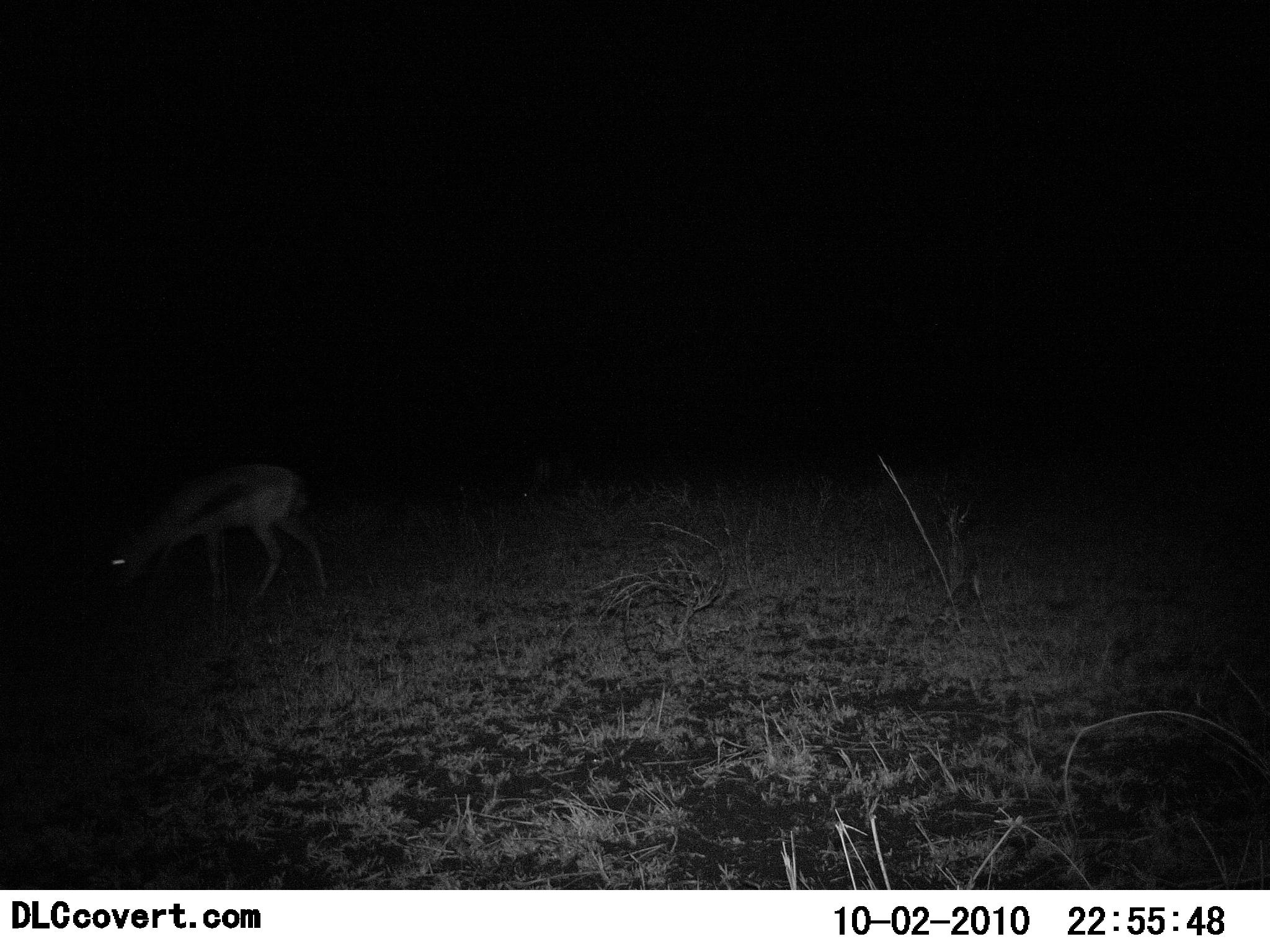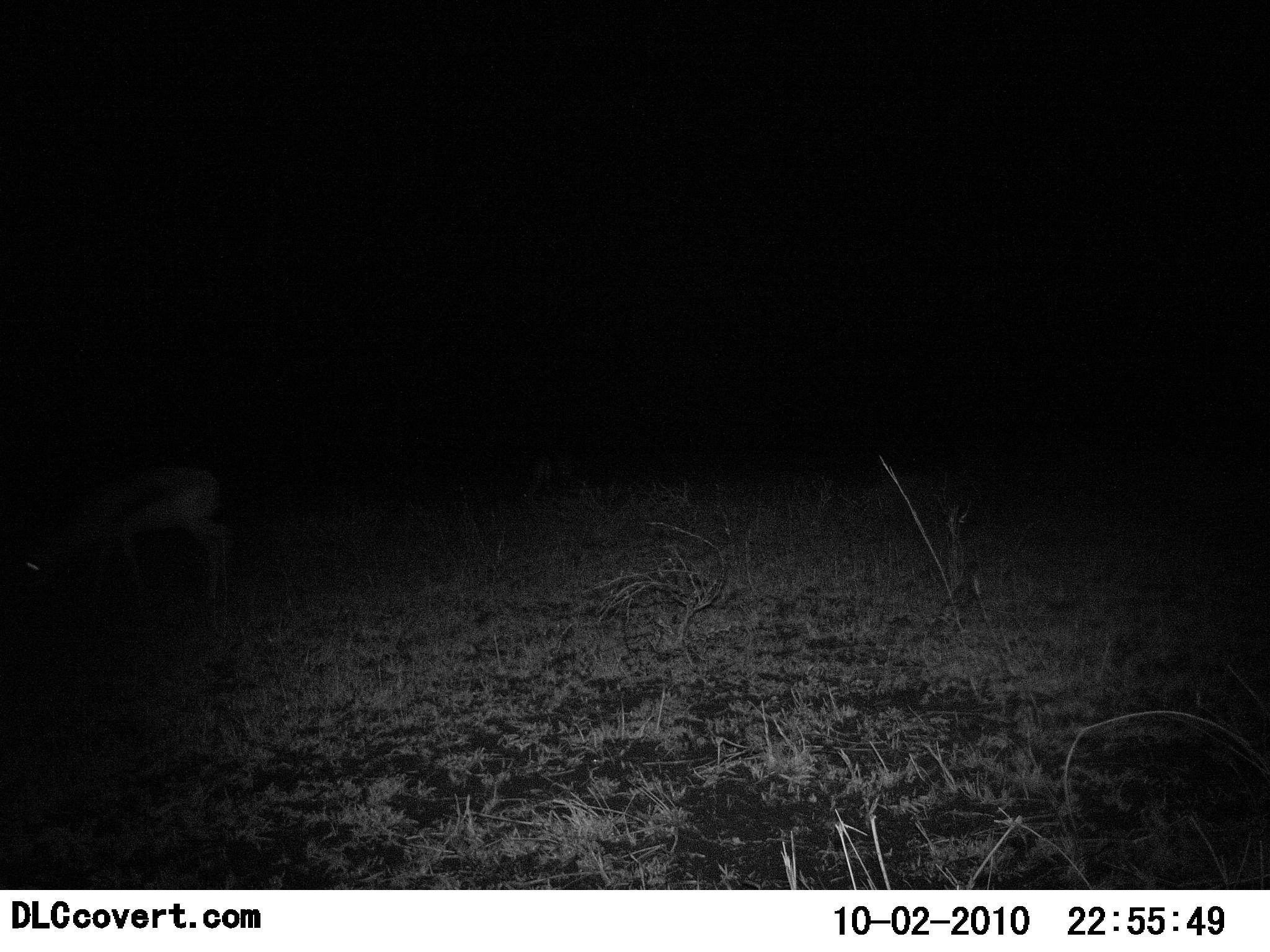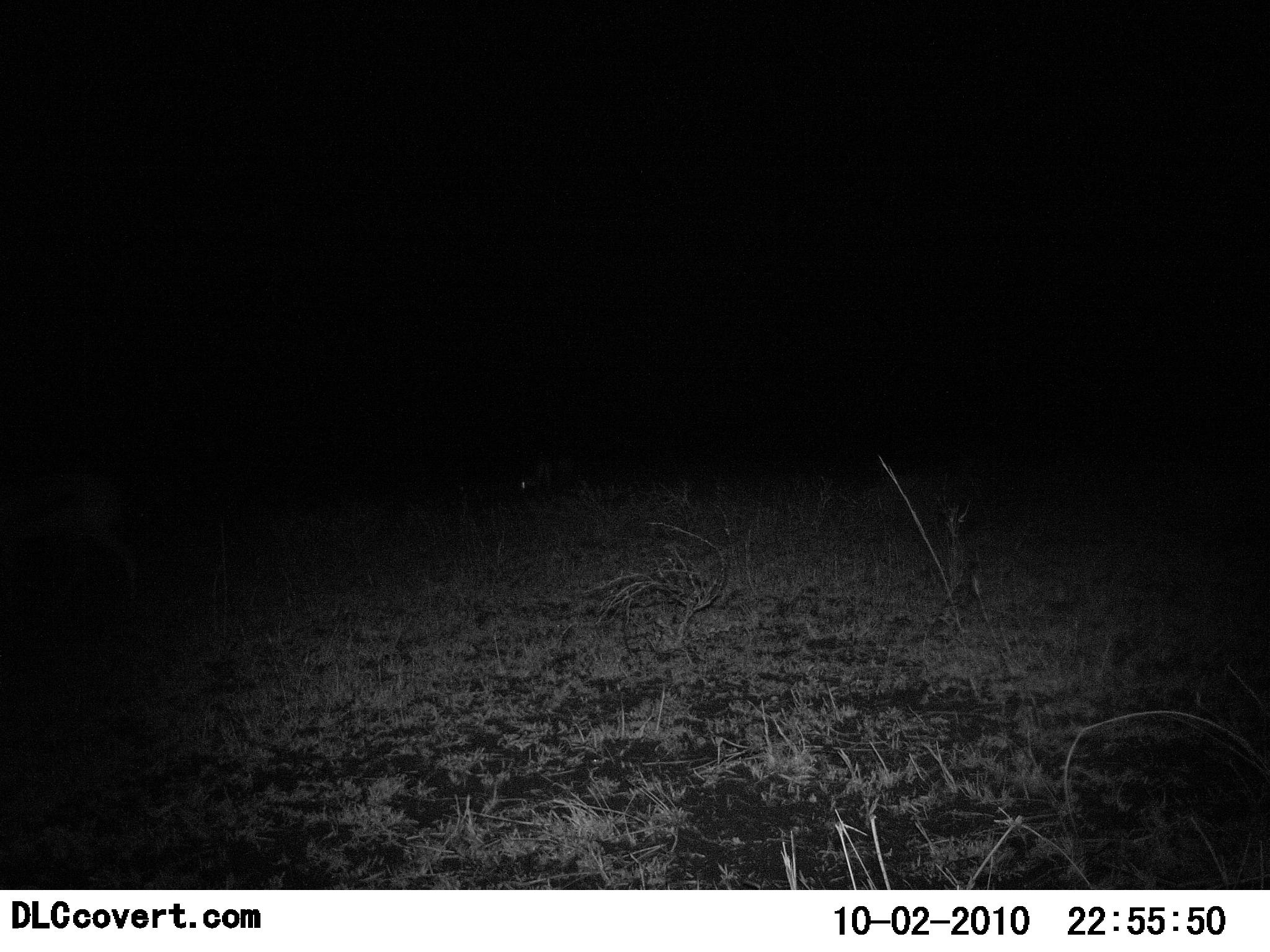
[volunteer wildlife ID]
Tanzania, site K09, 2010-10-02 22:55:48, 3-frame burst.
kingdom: Animalia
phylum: Chordata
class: Mammalia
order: Artiodactyla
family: Bovidae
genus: Eudorcas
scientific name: Eudorcas thomsonii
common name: thomson's gazelle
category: gazellethomsons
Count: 1.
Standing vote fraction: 20%.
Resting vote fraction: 0%.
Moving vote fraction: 50%.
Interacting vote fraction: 0%.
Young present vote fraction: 0%.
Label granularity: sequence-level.